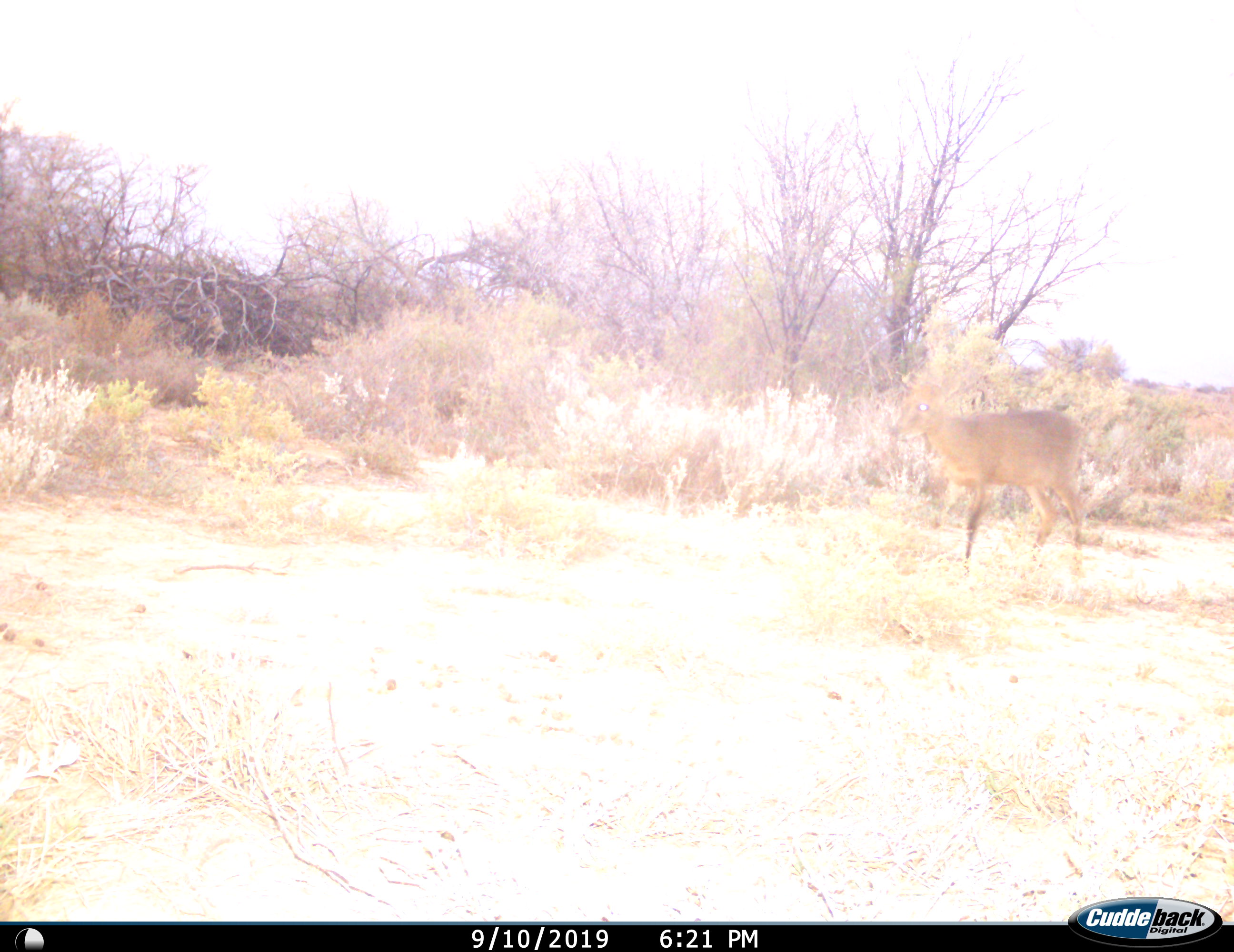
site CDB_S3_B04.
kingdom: Animalia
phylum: Chordata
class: Mammalia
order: Artiodactyla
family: Bovidae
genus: Sylvicapra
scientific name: Sylvicapra grimmia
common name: common duiker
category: duikercommongrey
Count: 1.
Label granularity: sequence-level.